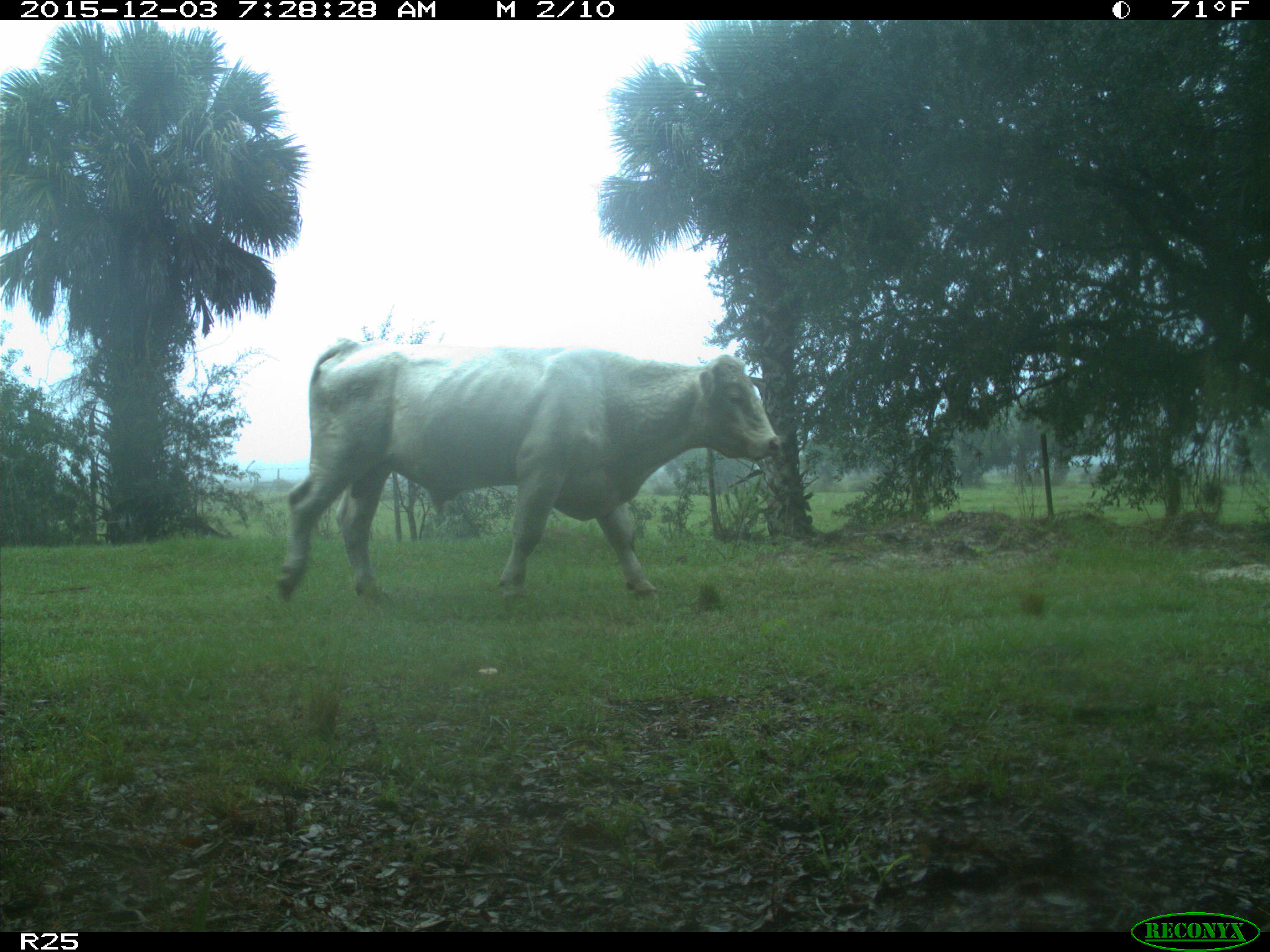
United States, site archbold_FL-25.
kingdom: Animalia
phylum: Chordata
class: Mammalia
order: Artiodactyla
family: Bovidae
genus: Bos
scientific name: Bos taurus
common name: domestic cow